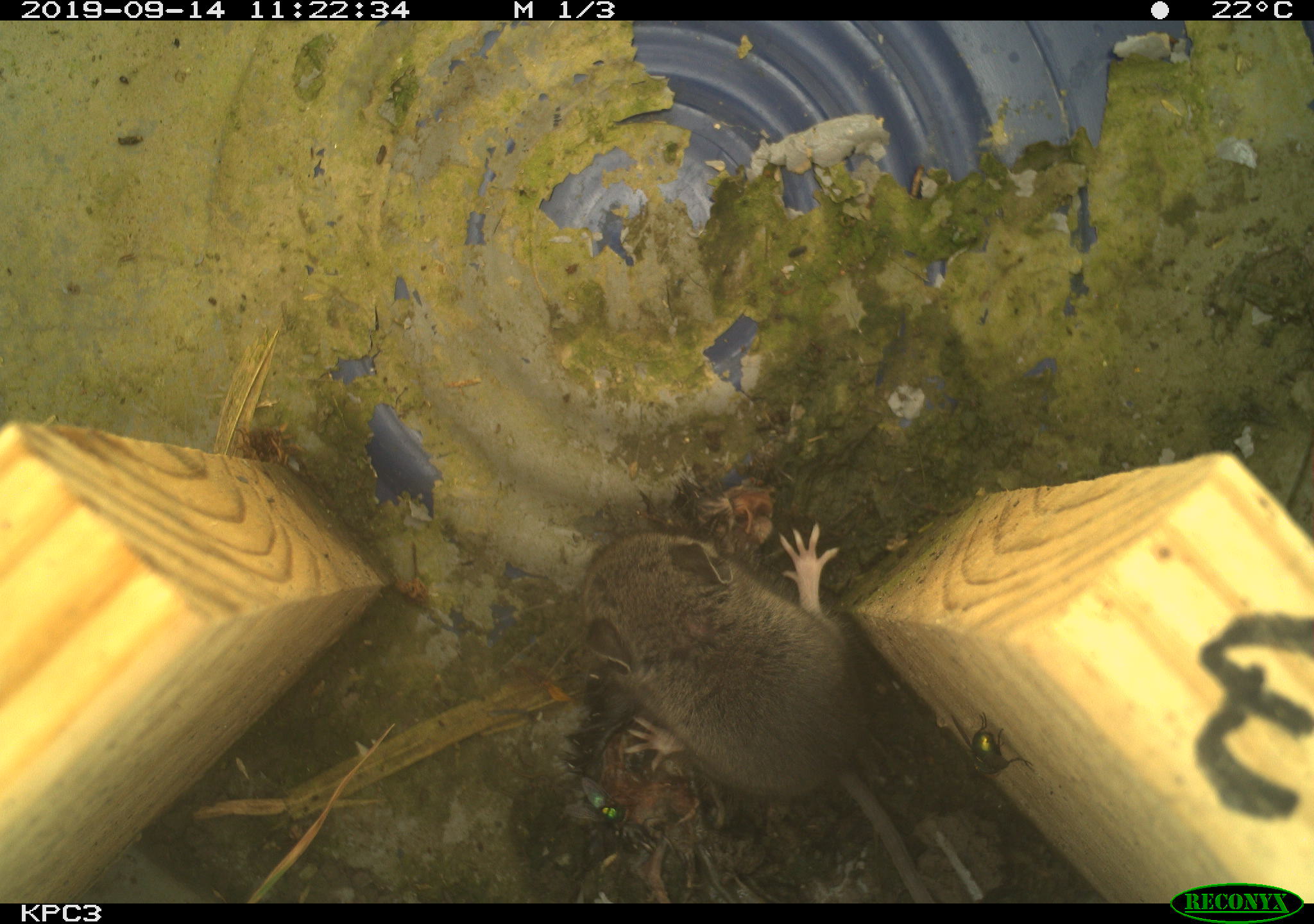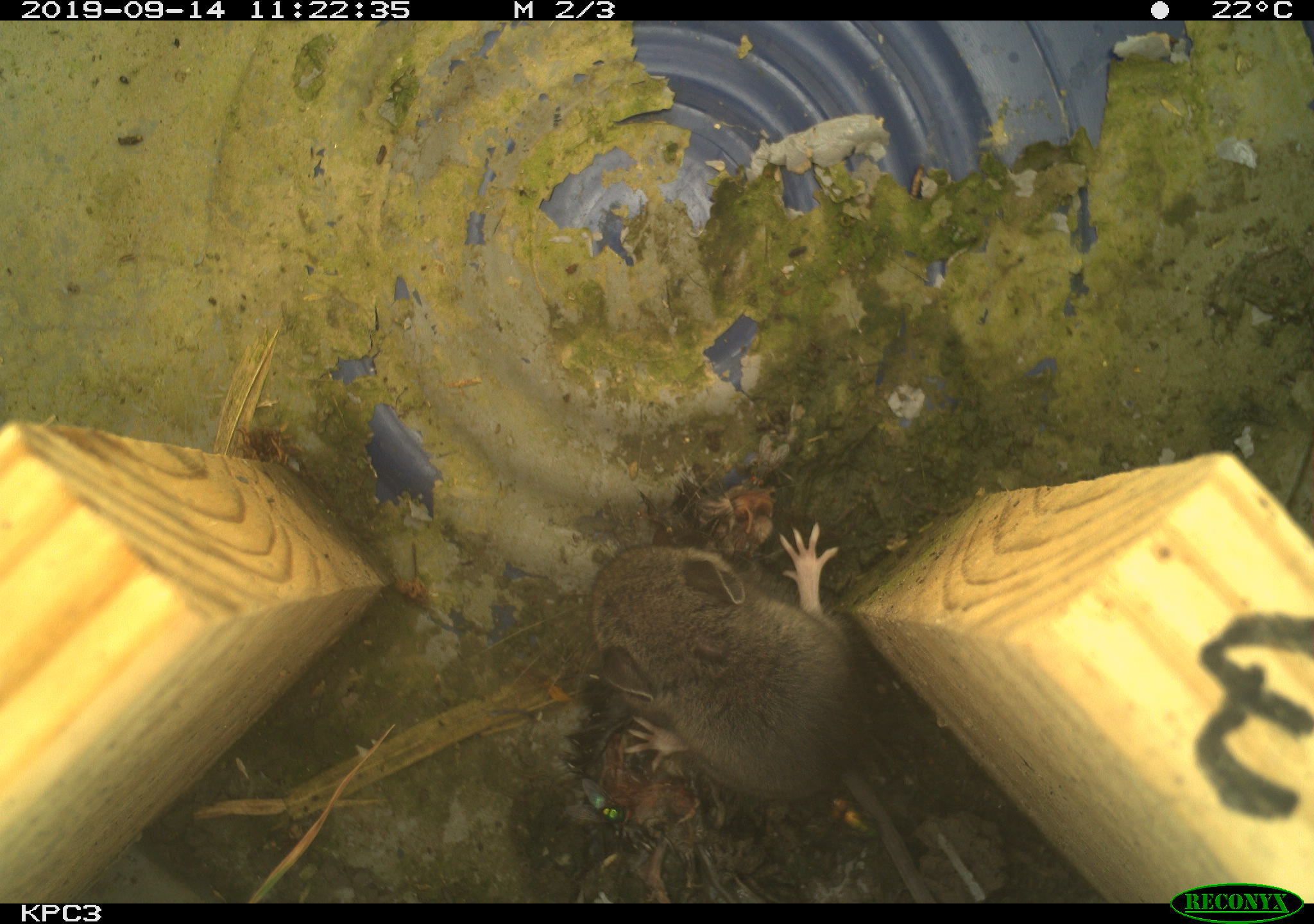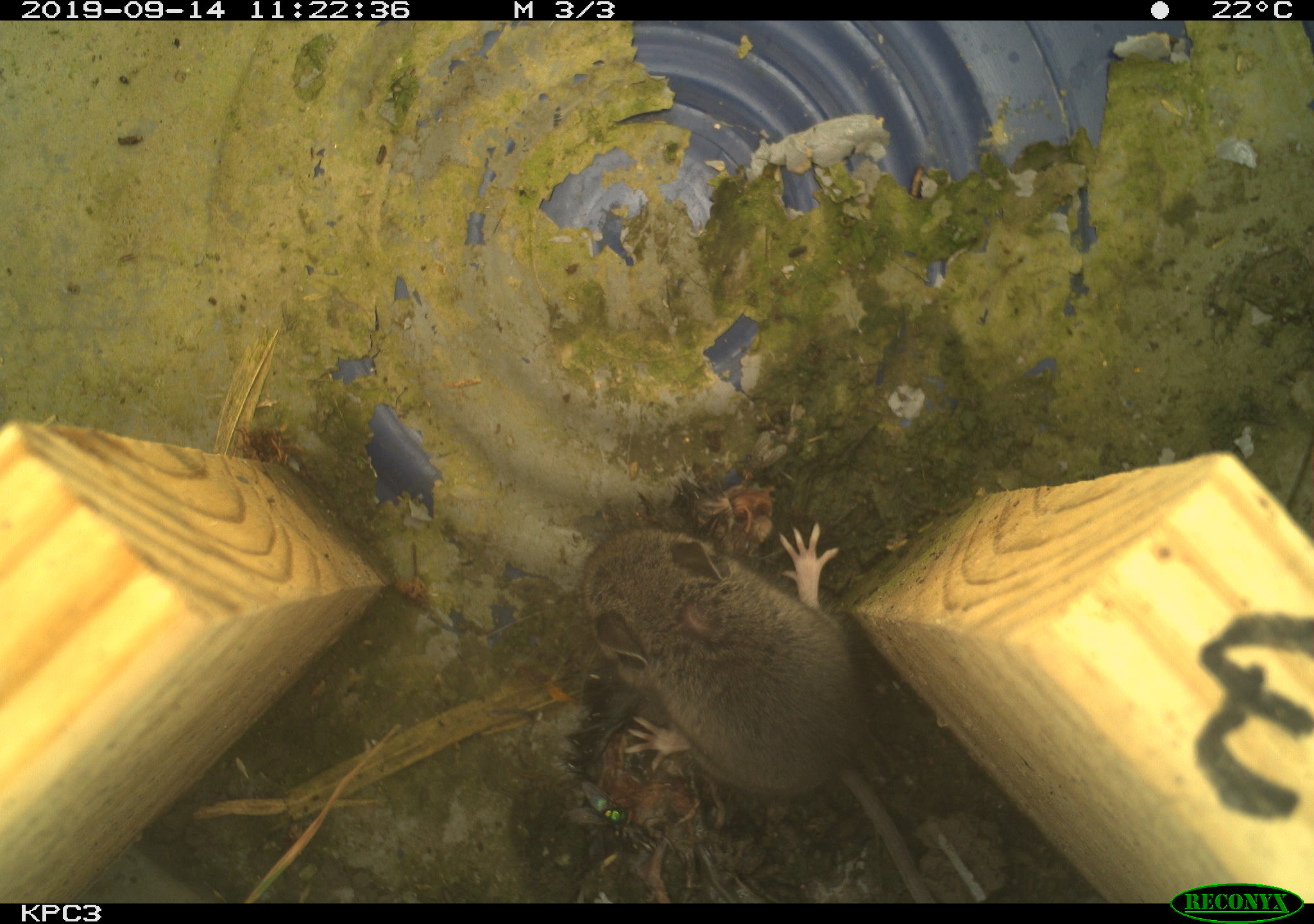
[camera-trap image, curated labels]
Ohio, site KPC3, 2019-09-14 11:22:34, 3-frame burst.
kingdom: Animalia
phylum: Chordata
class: Mammalia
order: Rodentia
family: Cricetidae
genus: Peromyscus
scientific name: Peromyscus leucopus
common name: white-footed mouse